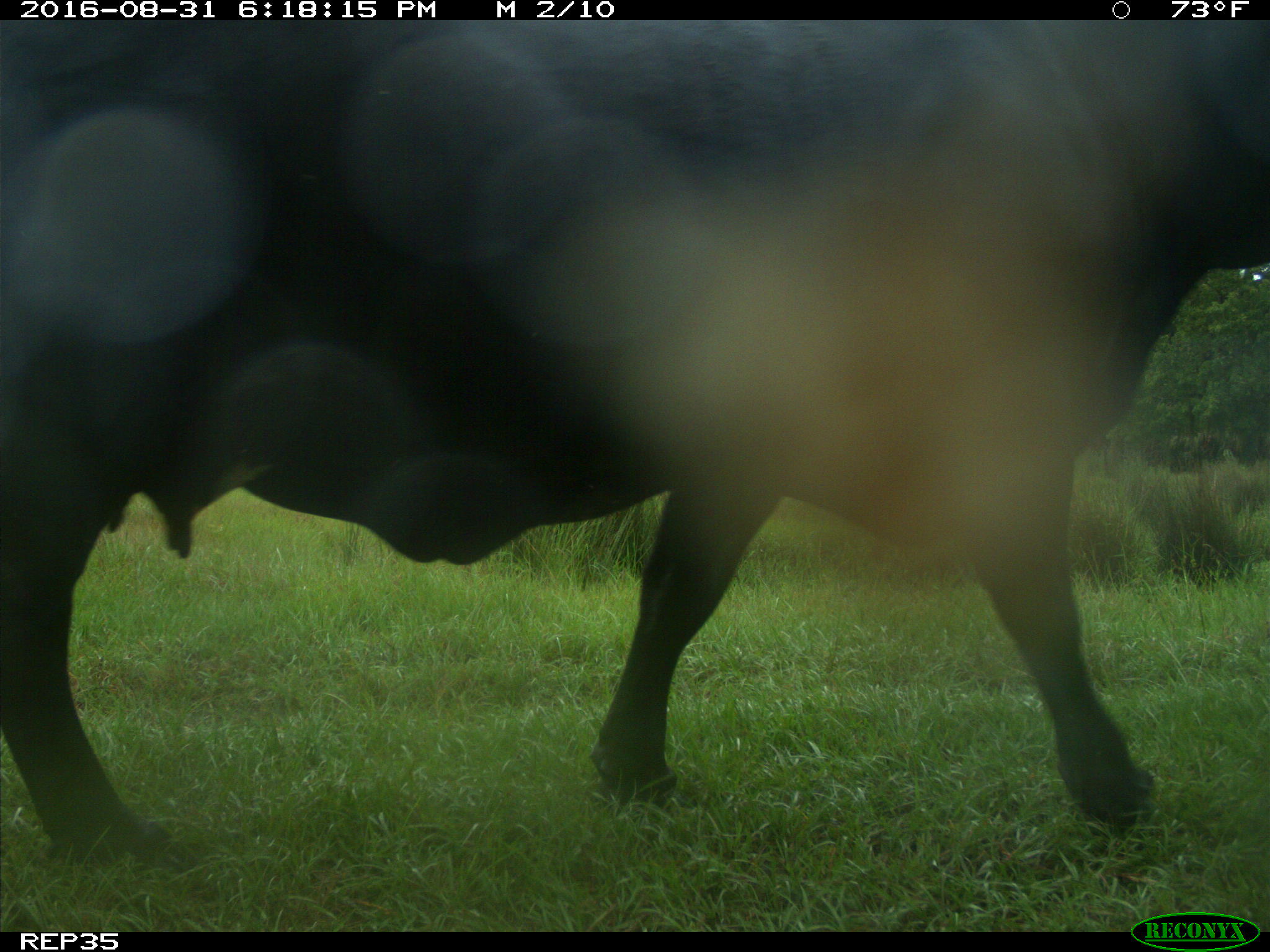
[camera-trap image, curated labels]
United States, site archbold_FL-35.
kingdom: Animalia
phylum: Chordata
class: Mammalia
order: Artiodactyla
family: Bovidae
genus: Bos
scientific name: Bos taurus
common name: domestic cow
Bos taurus (domestic cow).